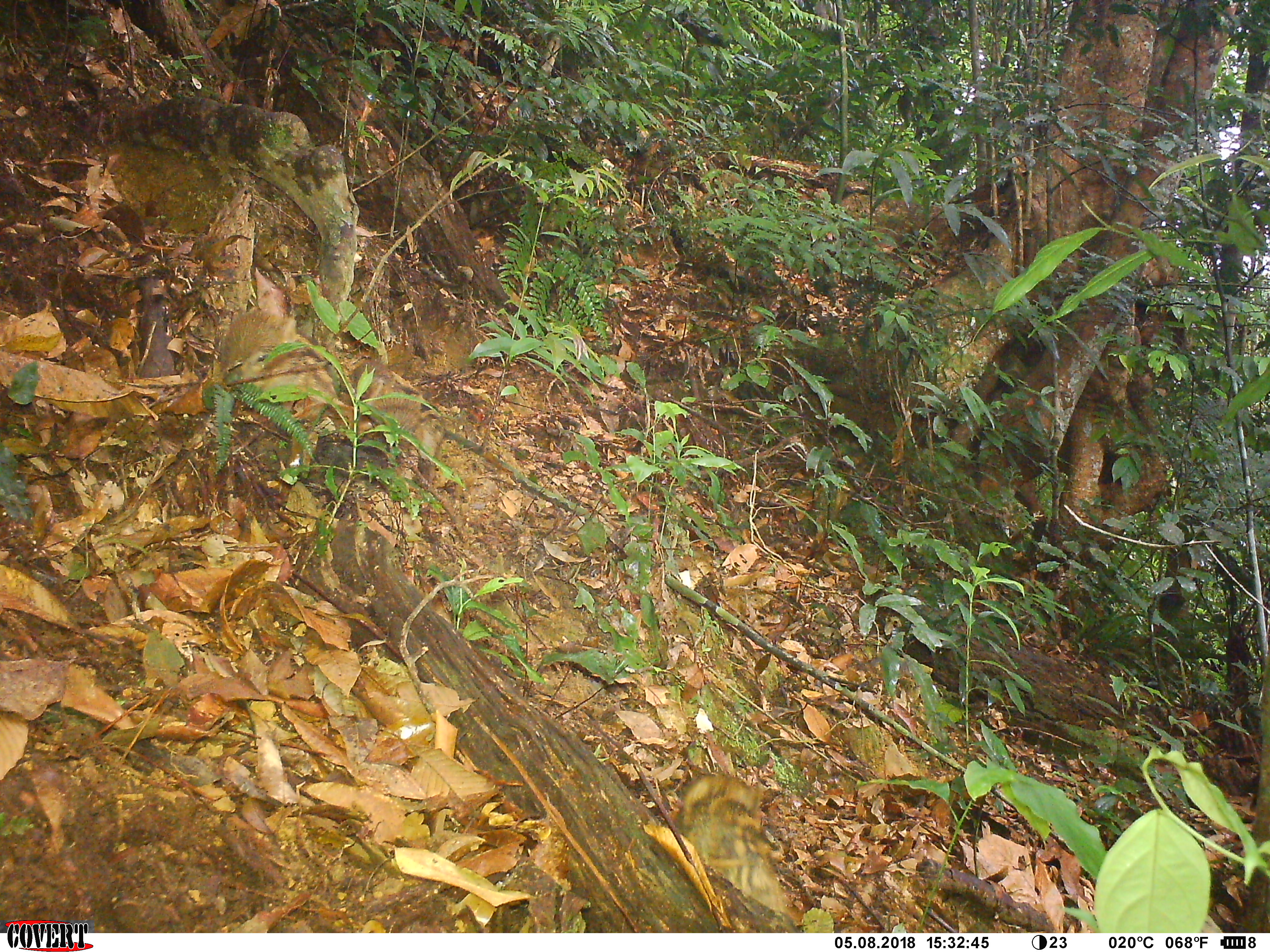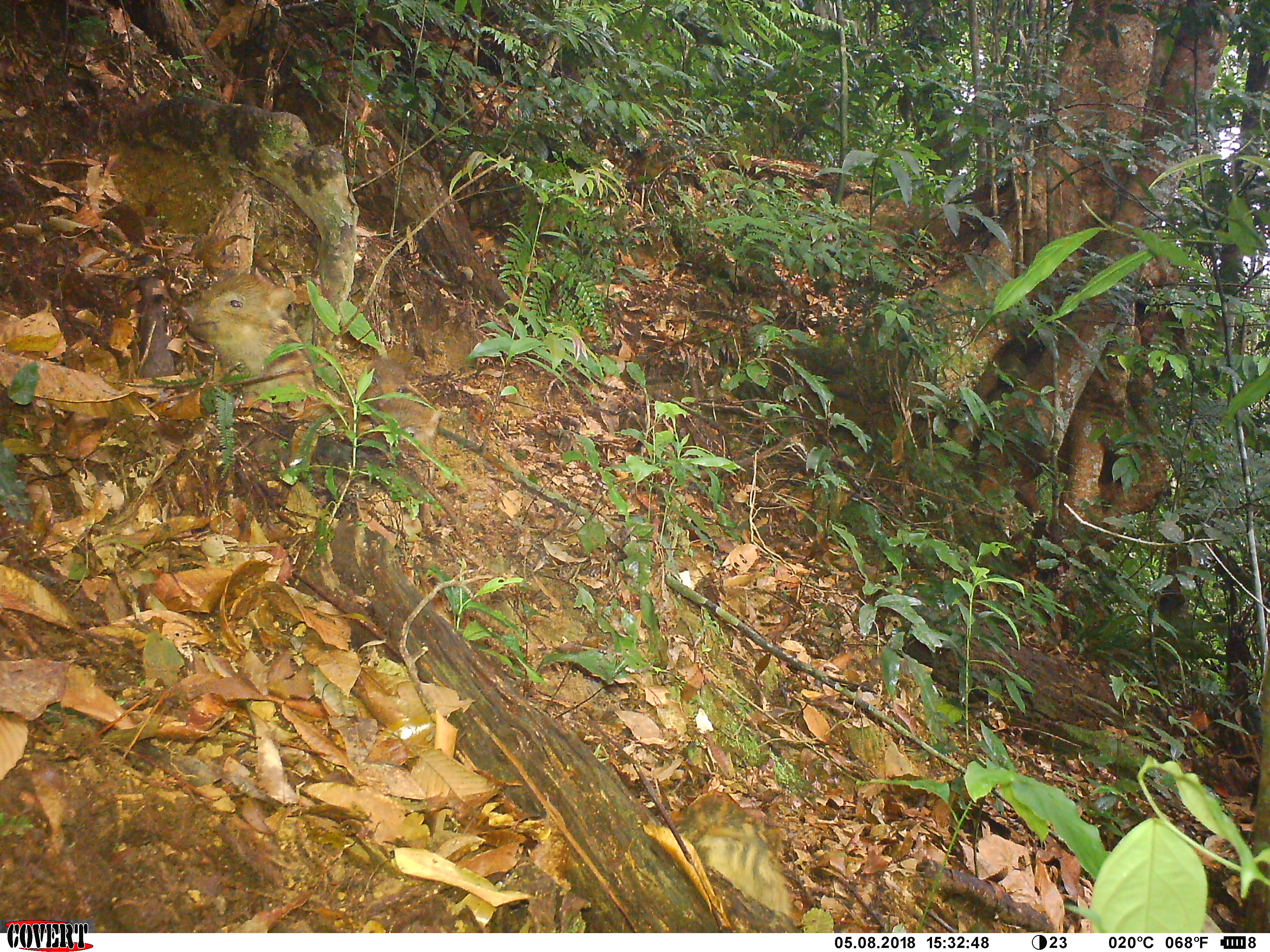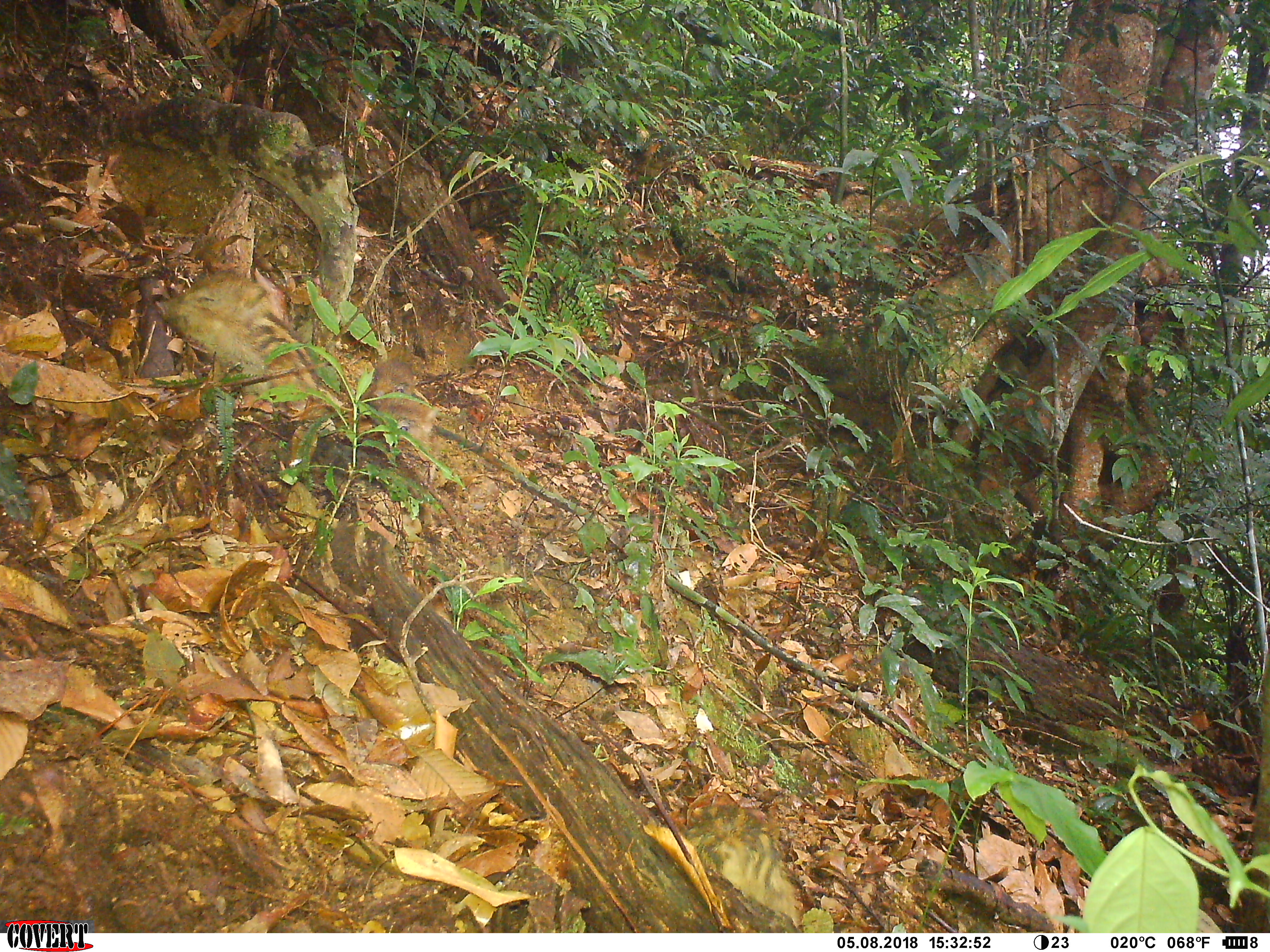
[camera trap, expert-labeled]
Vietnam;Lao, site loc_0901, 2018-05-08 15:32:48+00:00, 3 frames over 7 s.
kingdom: Animalia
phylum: Chordata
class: Mammalia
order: Artiodactyla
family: Suidae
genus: Sus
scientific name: Sus scrofa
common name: eurasian wild pig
Eurasian wild pig (Sus scrofa). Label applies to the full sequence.